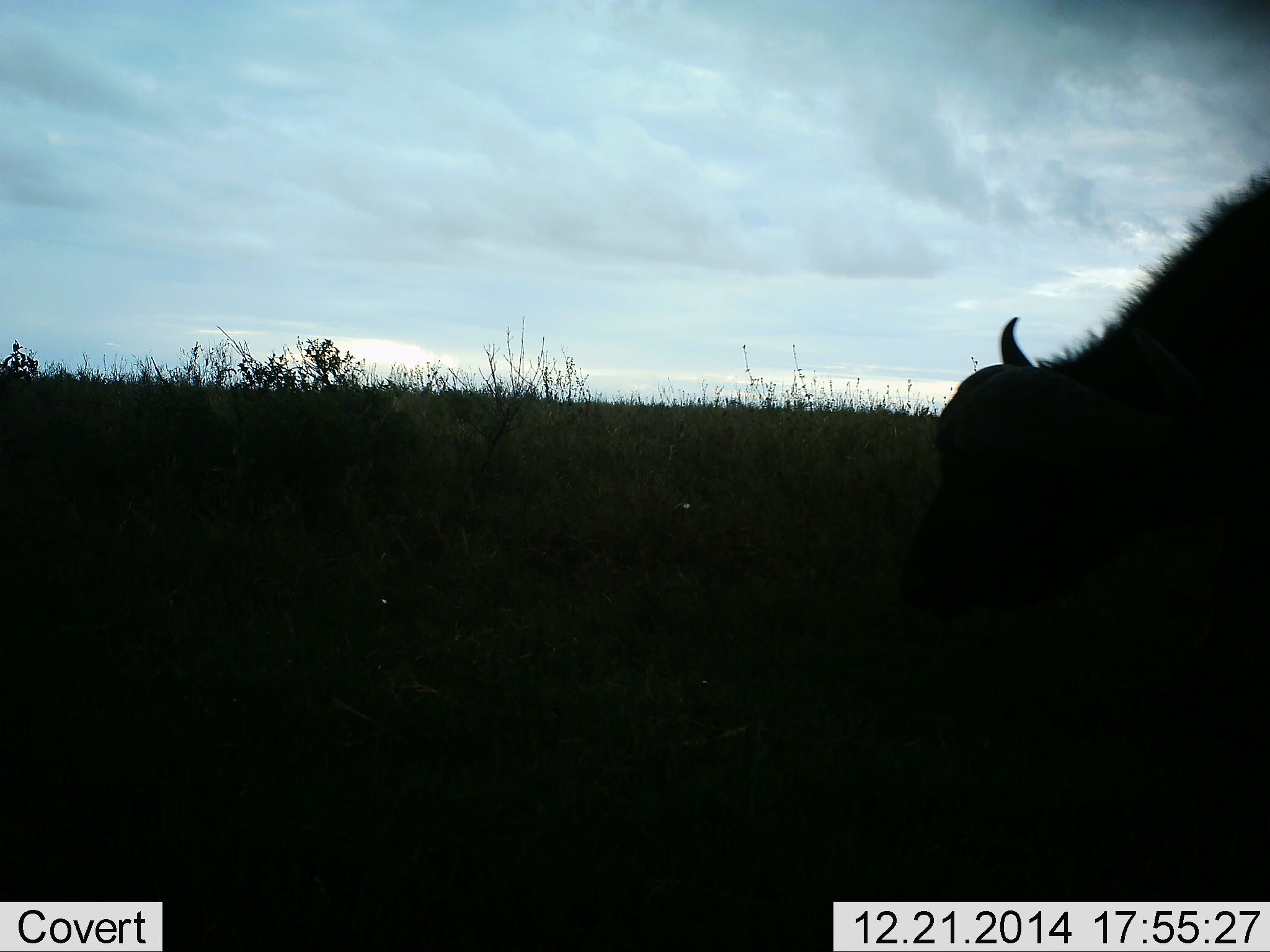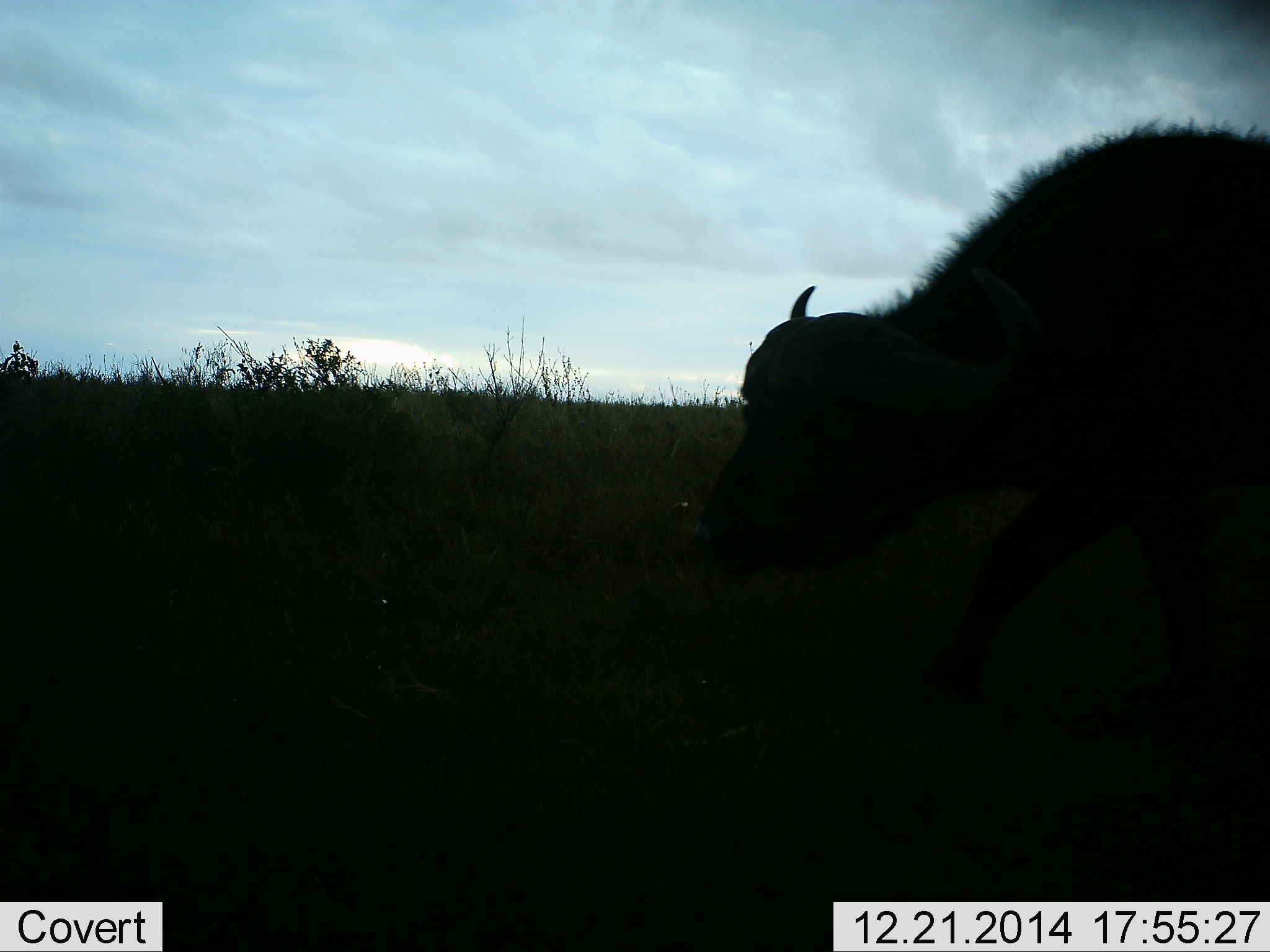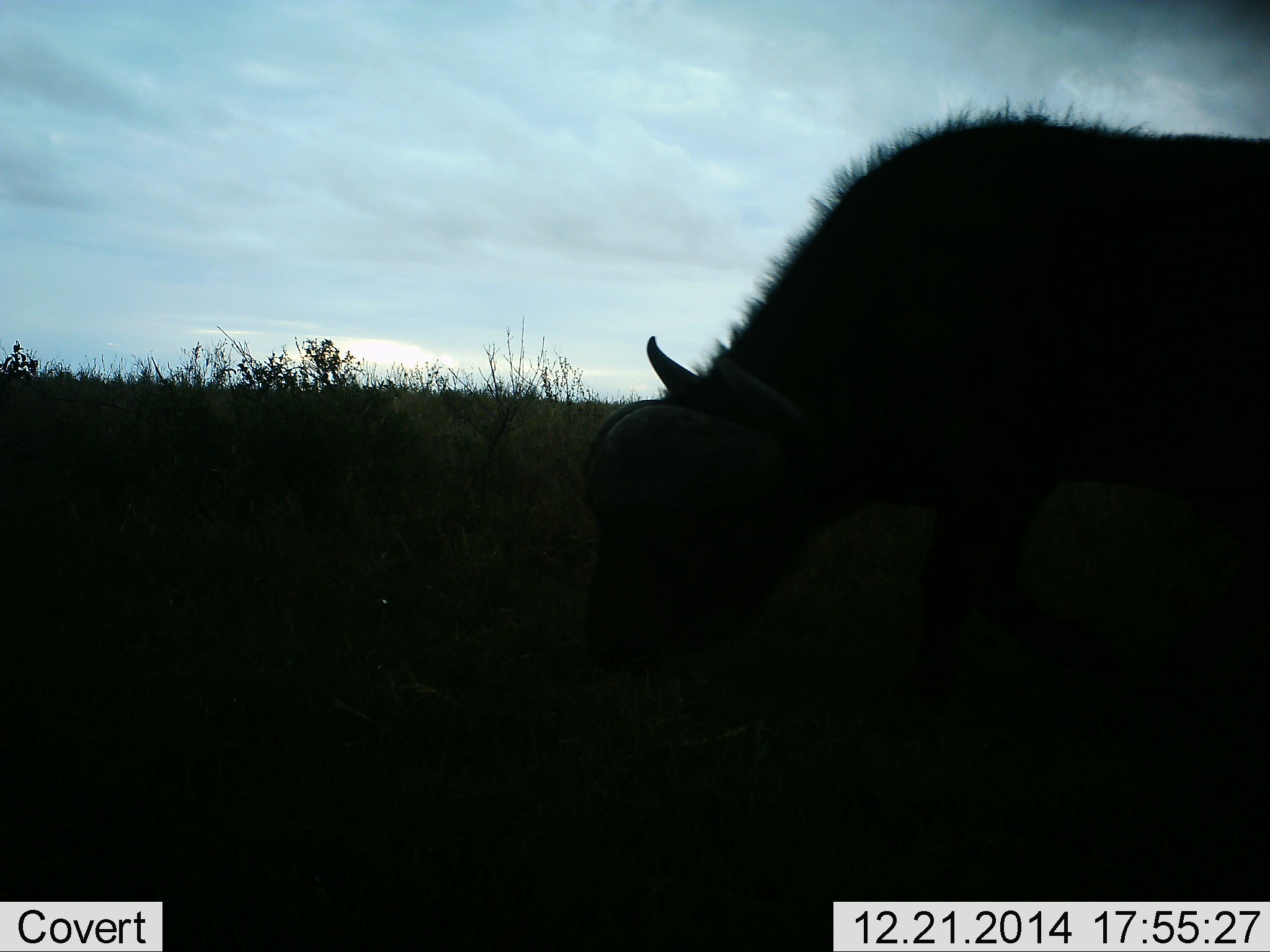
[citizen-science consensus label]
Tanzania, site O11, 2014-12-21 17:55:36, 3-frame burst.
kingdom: Animalia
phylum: Chordata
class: Mammalia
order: Artiodactyla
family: Bovidae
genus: Syncerus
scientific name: Syncerus caffer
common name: cape buffalo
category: buffalo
Buffalo (cape buffalo) (Syncerus caffer), count 1. Behavior (volunteer vote fractions): standing 18%, resting 0%, moving 73%, interacting 0%. Young present (vote fraction): 0%. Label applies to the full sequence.